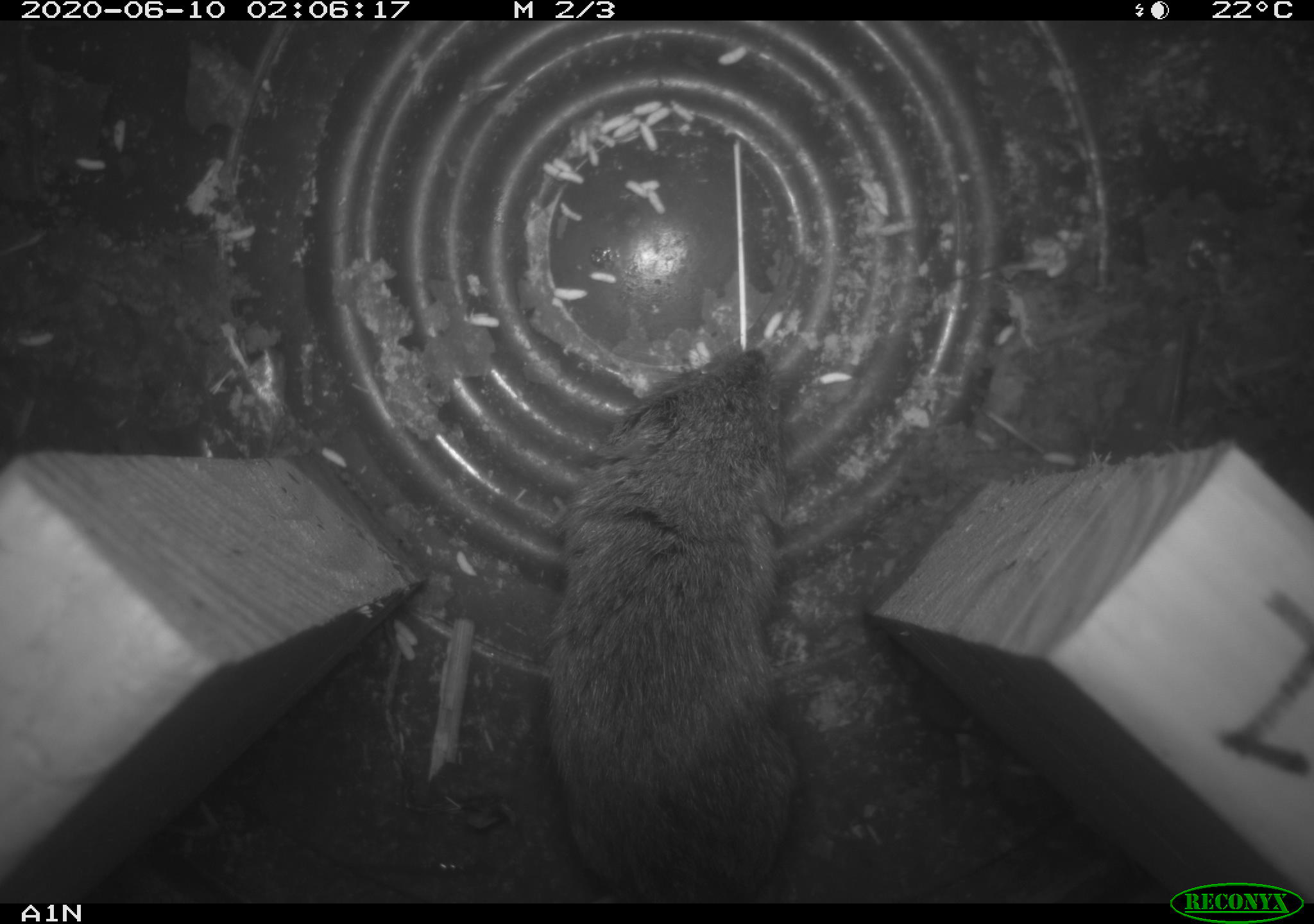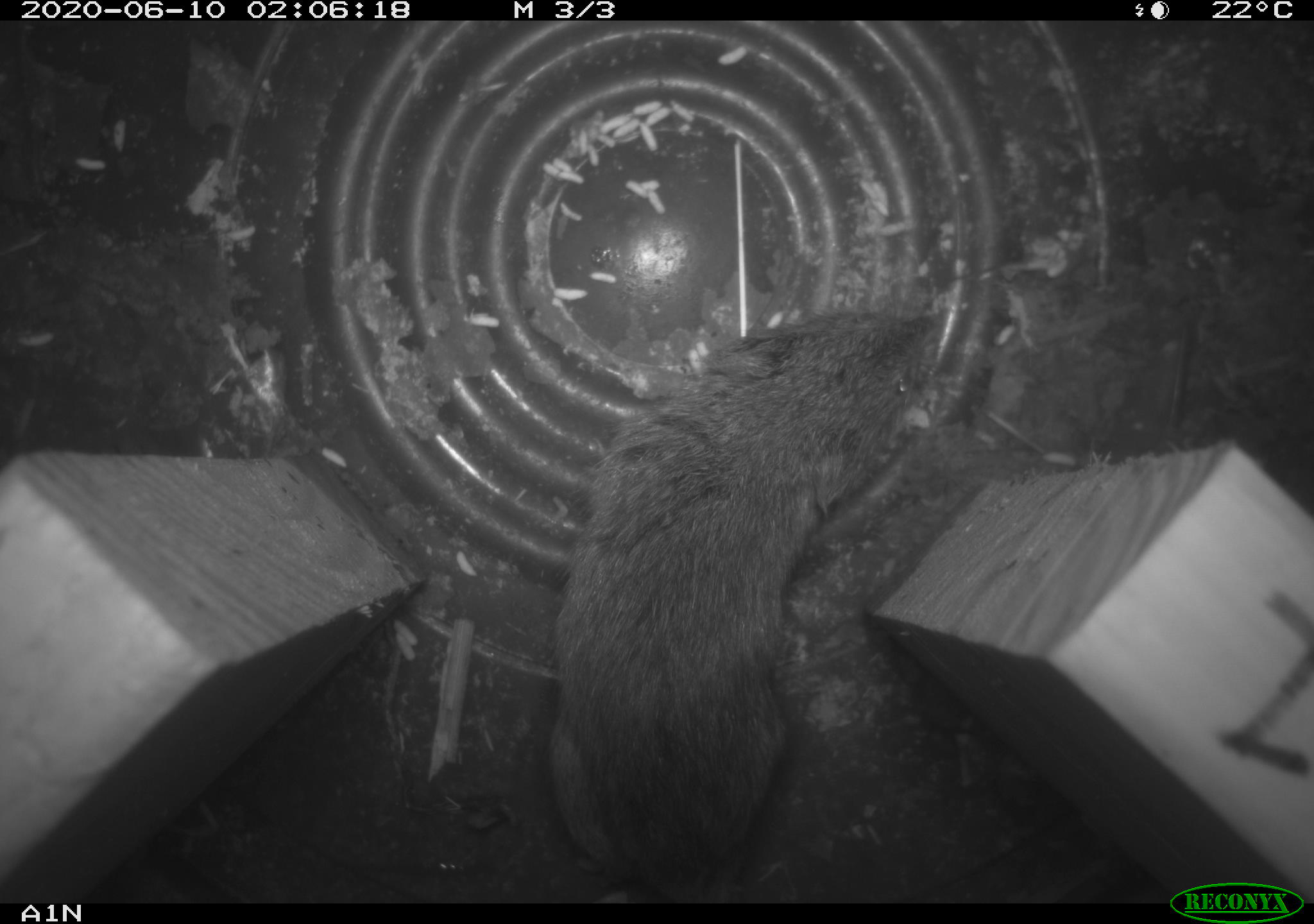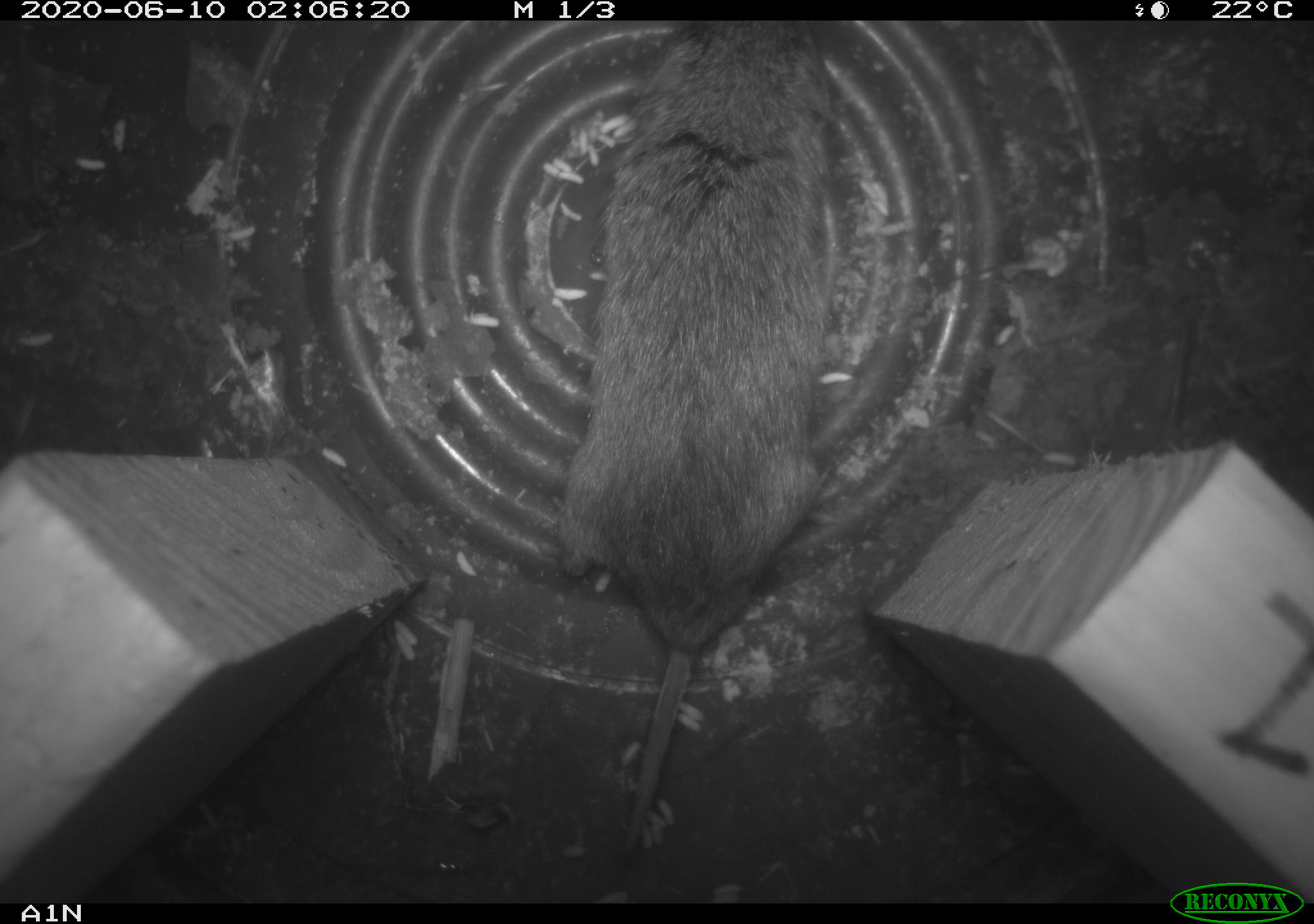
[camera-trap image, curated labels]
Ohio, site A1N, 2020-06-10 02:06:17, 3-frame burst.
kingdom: Animalia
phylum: Chordata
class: Mammalia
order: Rodentia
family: Cricetidae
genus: Microtus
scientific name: Microtus pennsylvanicus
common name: meadow vole